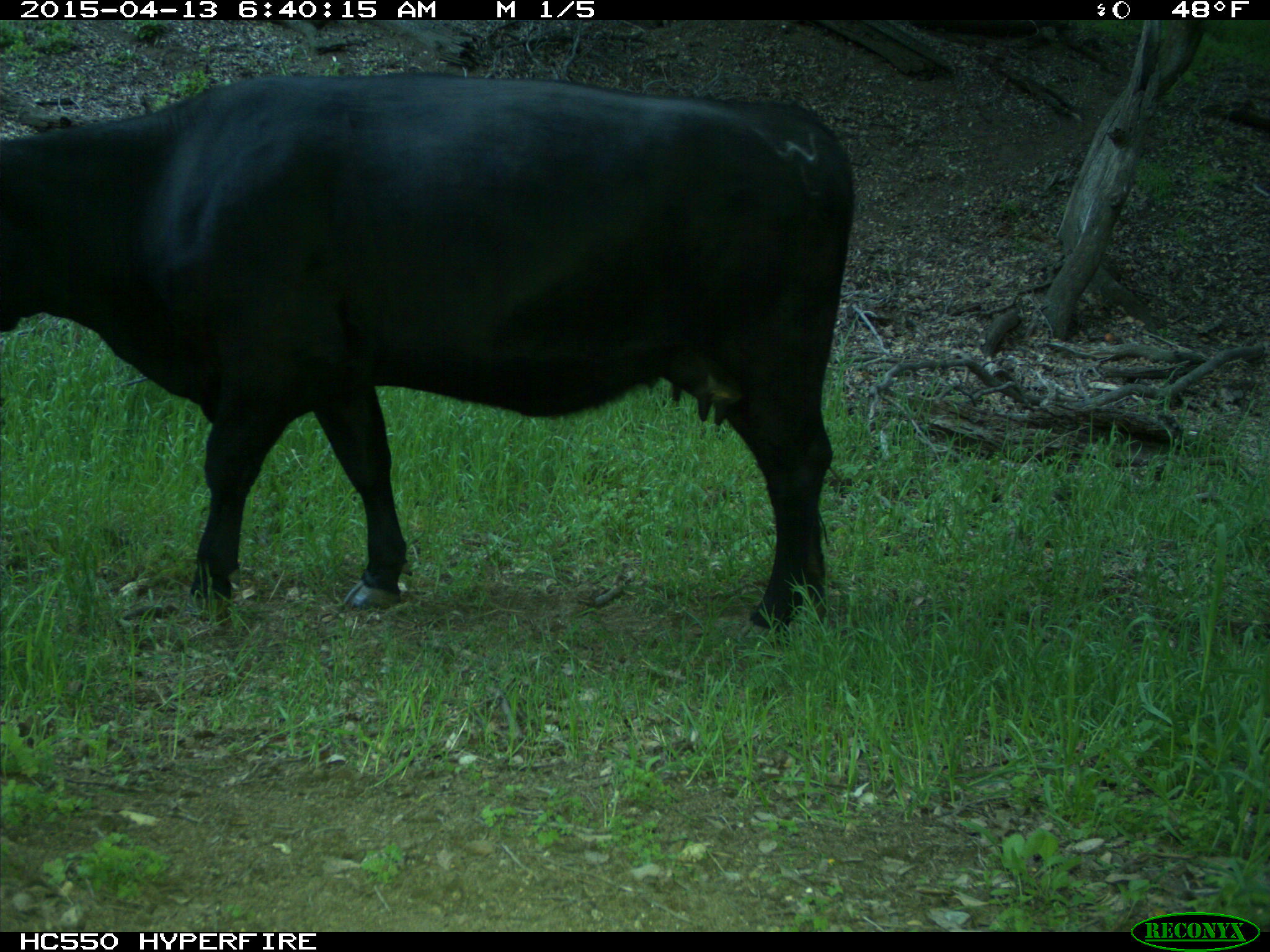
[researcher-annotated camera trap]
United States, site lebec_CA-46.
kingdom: Animalia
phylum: Chordata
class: Mammalia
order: Artiodactyla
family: Bovidae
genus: Bos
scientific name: Bos taurus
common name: domestic cow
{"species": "Bos taurus (domestic cow)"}